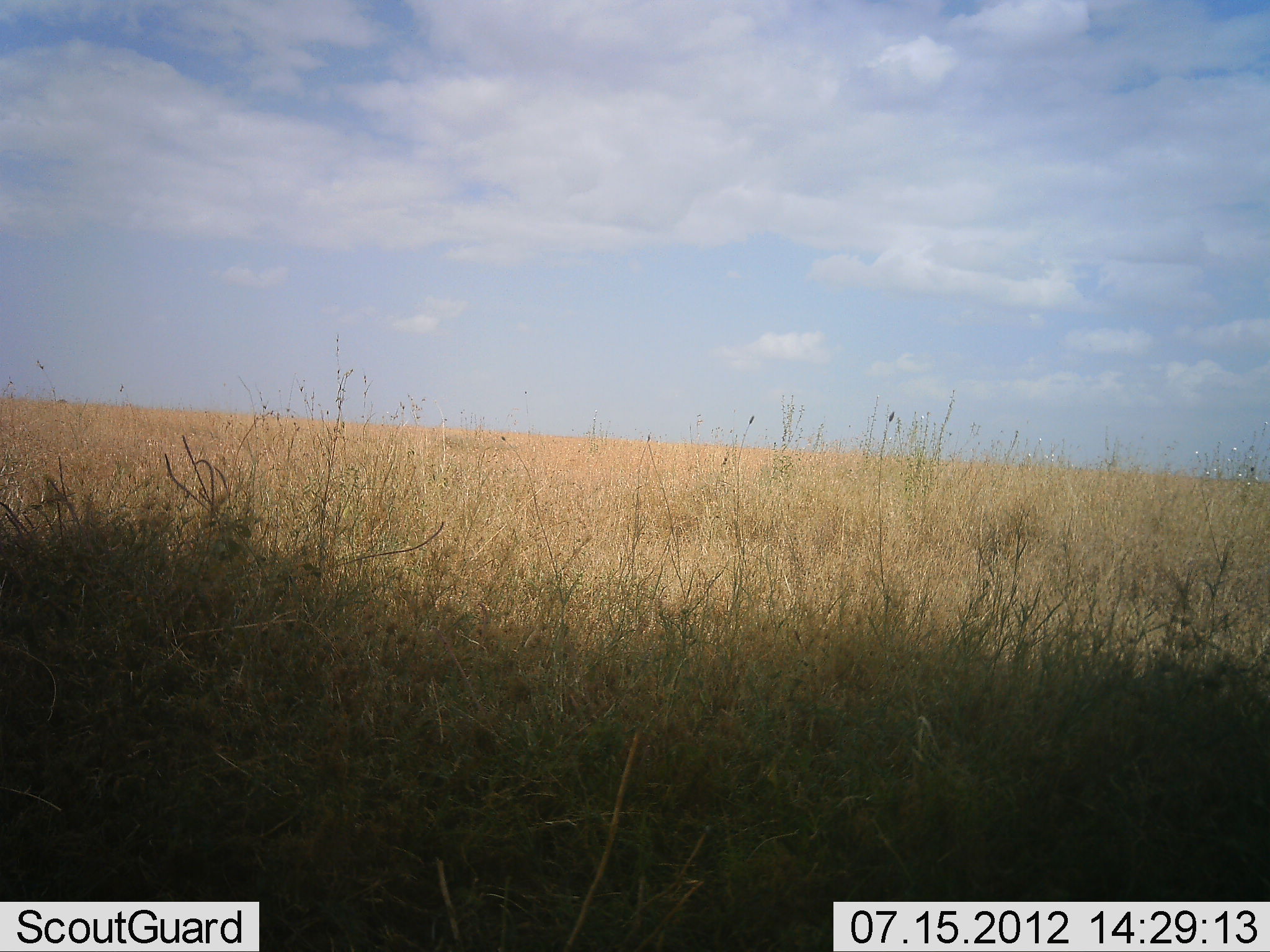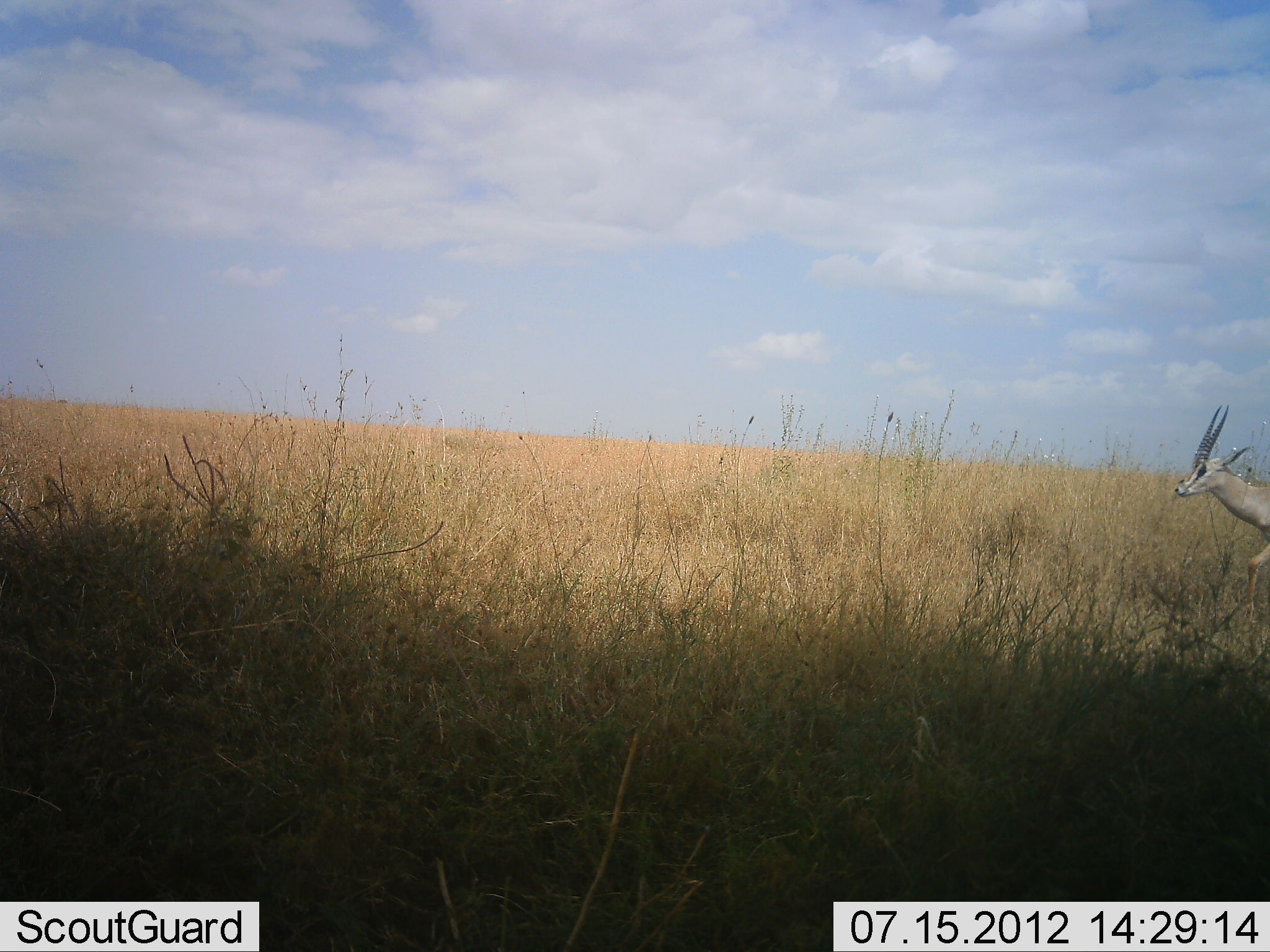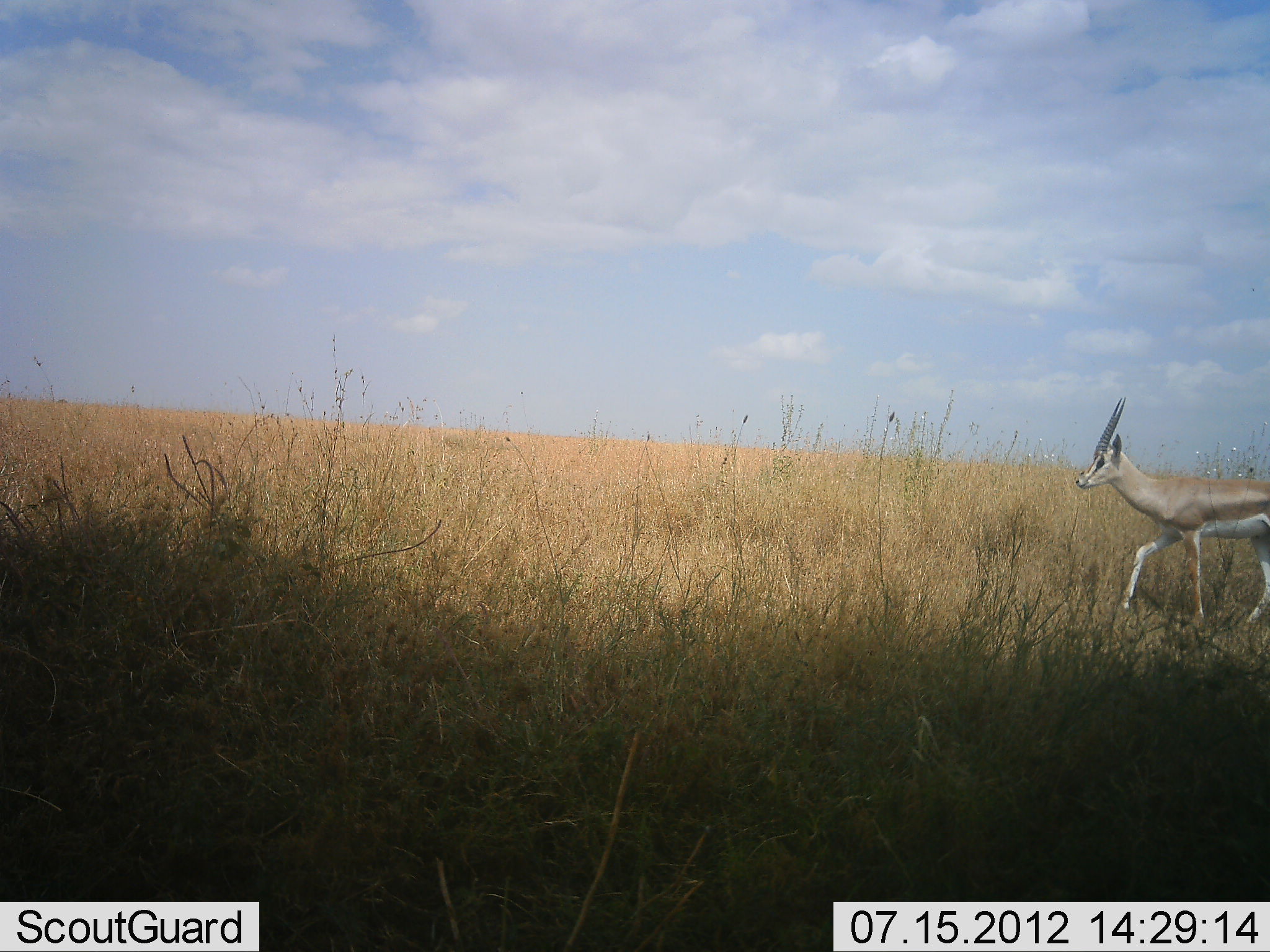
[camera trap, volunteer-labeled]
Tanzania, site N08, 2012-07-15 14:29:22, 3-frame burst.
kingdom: Animalia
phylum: Chordata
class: Mammalia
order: Artiodactyla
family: Bovidae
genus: Nanger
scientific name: Nanger granti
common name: grant's gazelle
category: gazellegrants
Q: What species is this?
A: Gazellegrants (grant's gazelle) (Nanger granti).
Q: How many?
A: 1.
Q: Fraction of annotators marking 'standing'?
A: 0%.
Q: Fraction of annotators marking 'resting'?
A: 0%.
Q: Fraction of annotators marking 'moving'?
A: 100%.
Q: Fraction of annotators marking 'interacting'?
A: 0%.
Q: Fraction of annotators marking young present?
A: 0%.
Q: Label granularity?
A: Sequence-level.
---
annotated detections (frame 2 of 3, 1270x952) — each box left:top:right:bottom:
animal: 1175:404:1270:613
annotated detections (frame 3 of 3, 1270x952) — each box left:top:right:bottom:
animal: 1075:397:1270:631